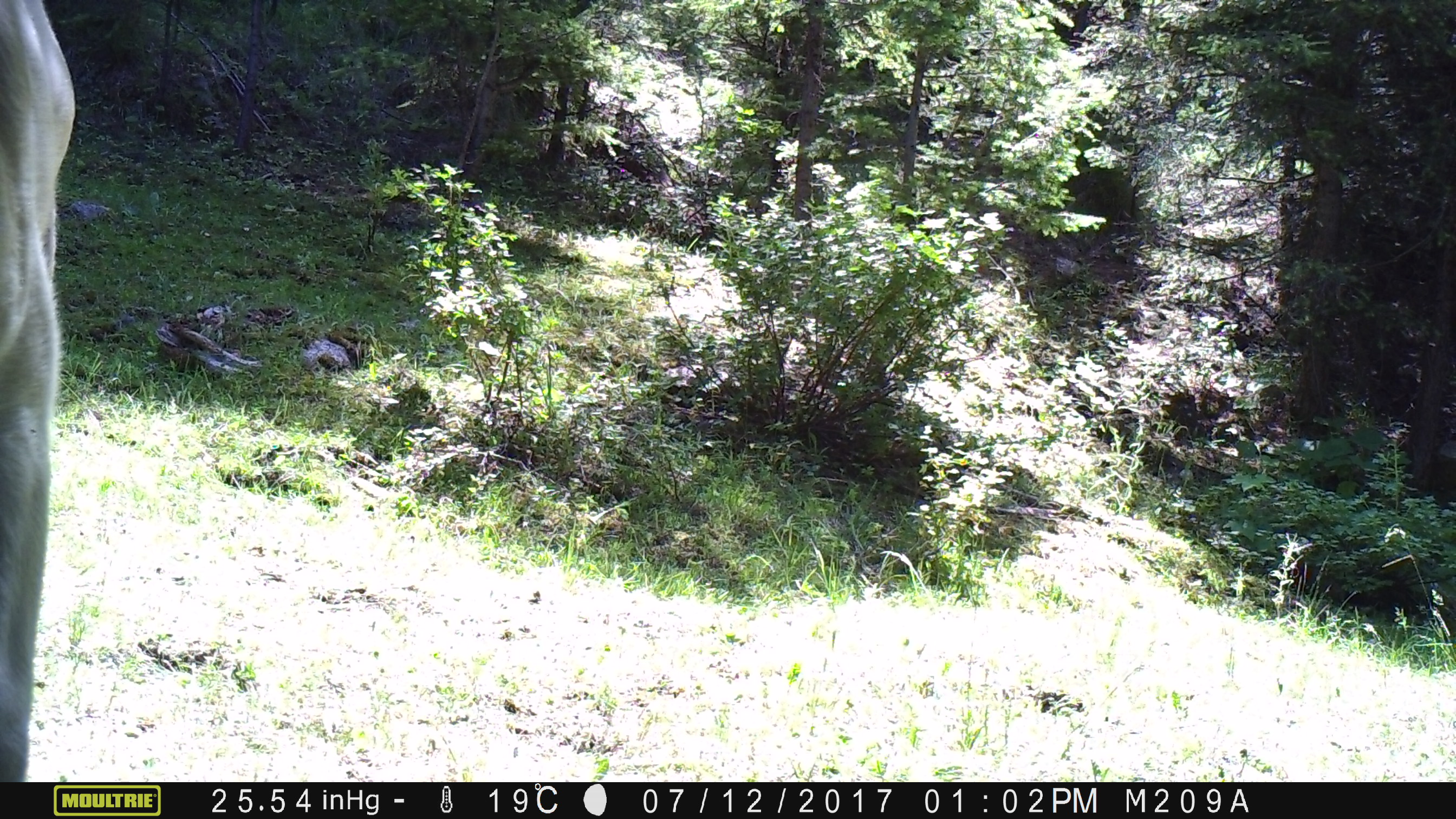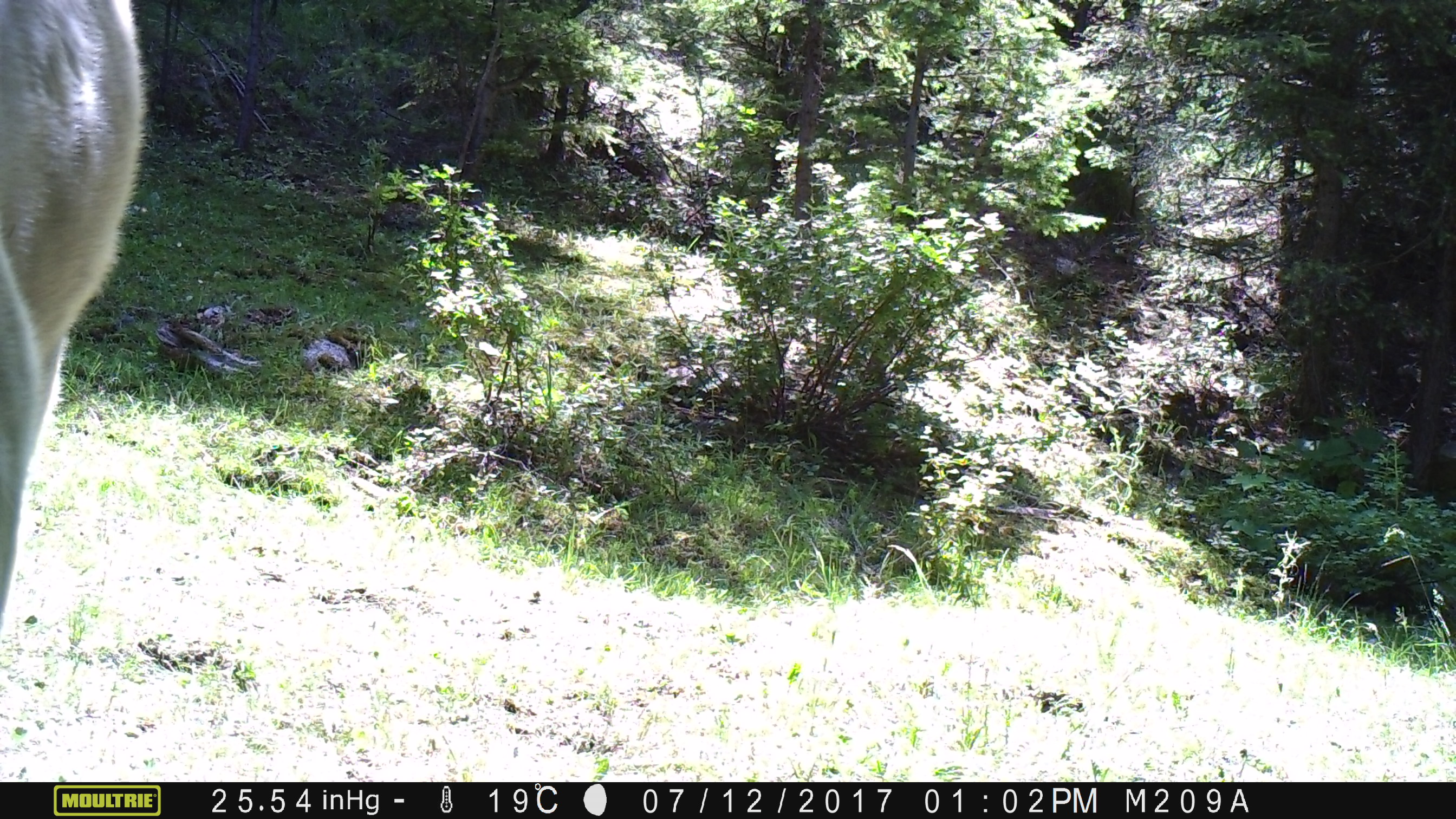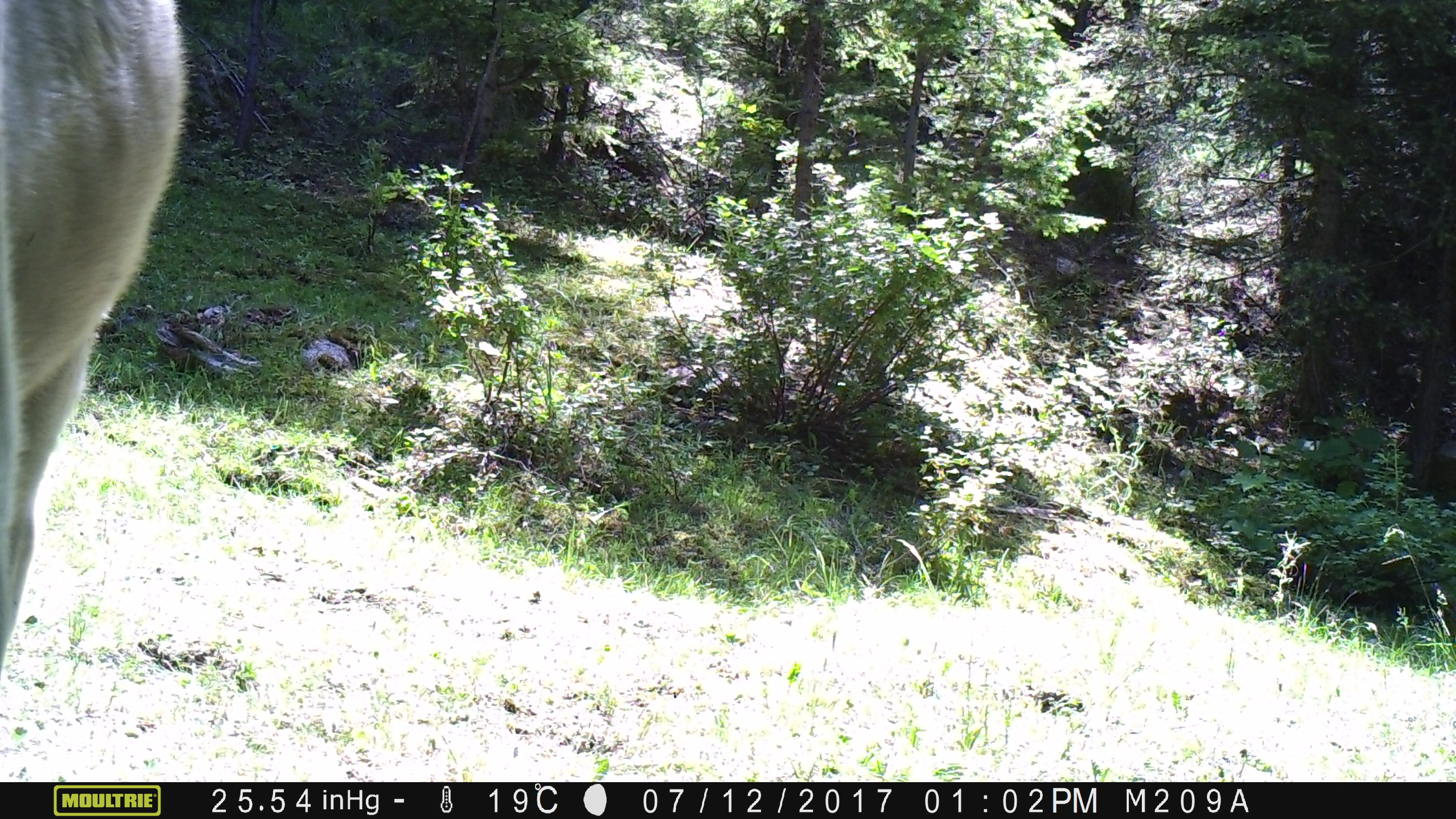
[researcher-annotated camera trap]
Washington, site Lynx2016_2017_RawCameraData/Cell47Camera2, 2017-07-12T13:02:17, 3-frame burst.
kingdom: Animalia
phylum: Chordata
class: Mammalia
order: Artiodactyla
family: Bovidae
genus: Bos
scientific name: Bos taurus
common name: domestic cattle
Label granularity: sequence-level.